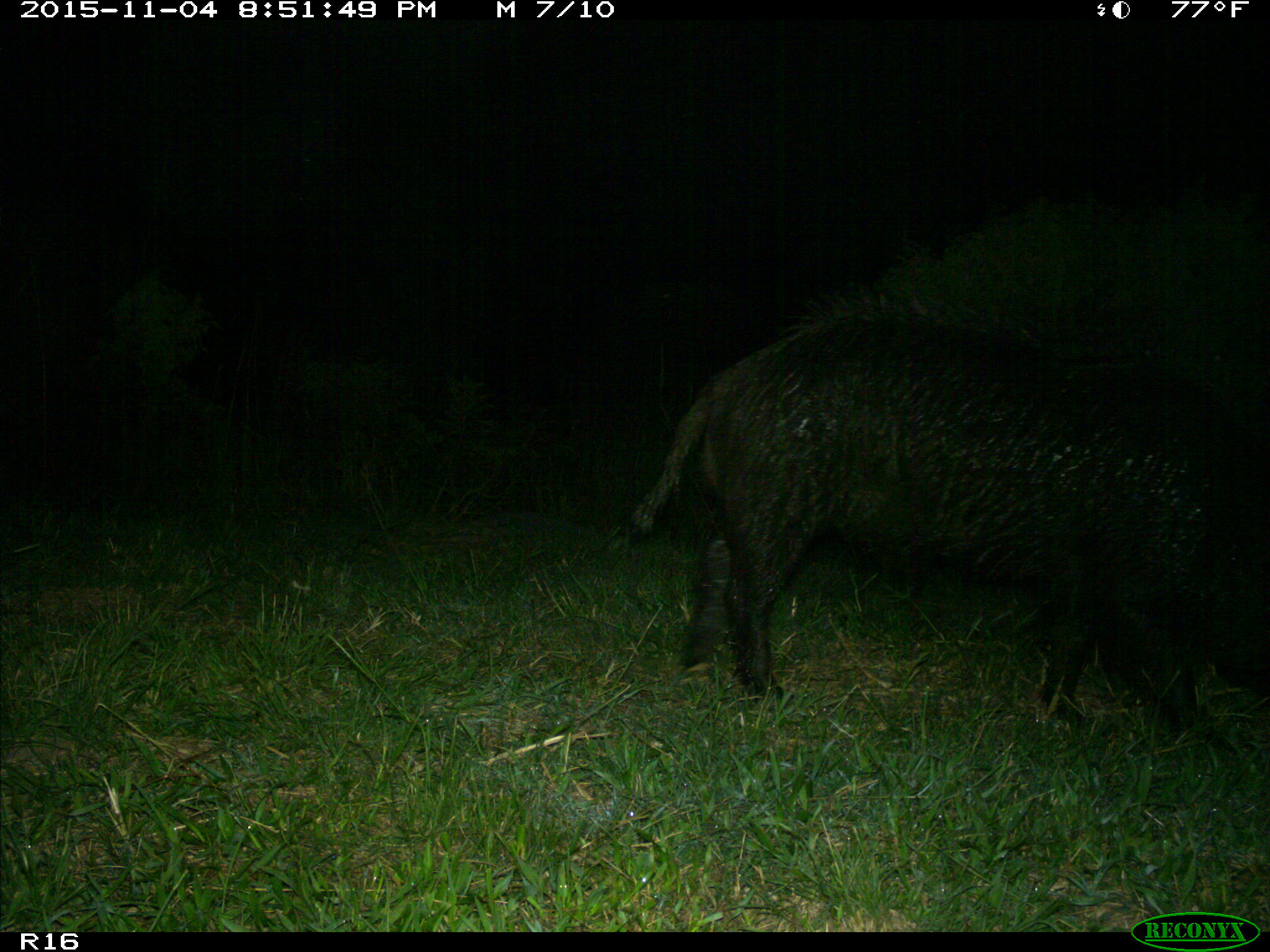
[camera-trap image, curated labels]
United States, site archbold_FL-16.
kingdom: Animalia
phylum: Chordata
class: Mammalia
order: Artiodactyla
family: Suidae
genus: Sus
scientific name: Sus scrofa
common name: wild boar